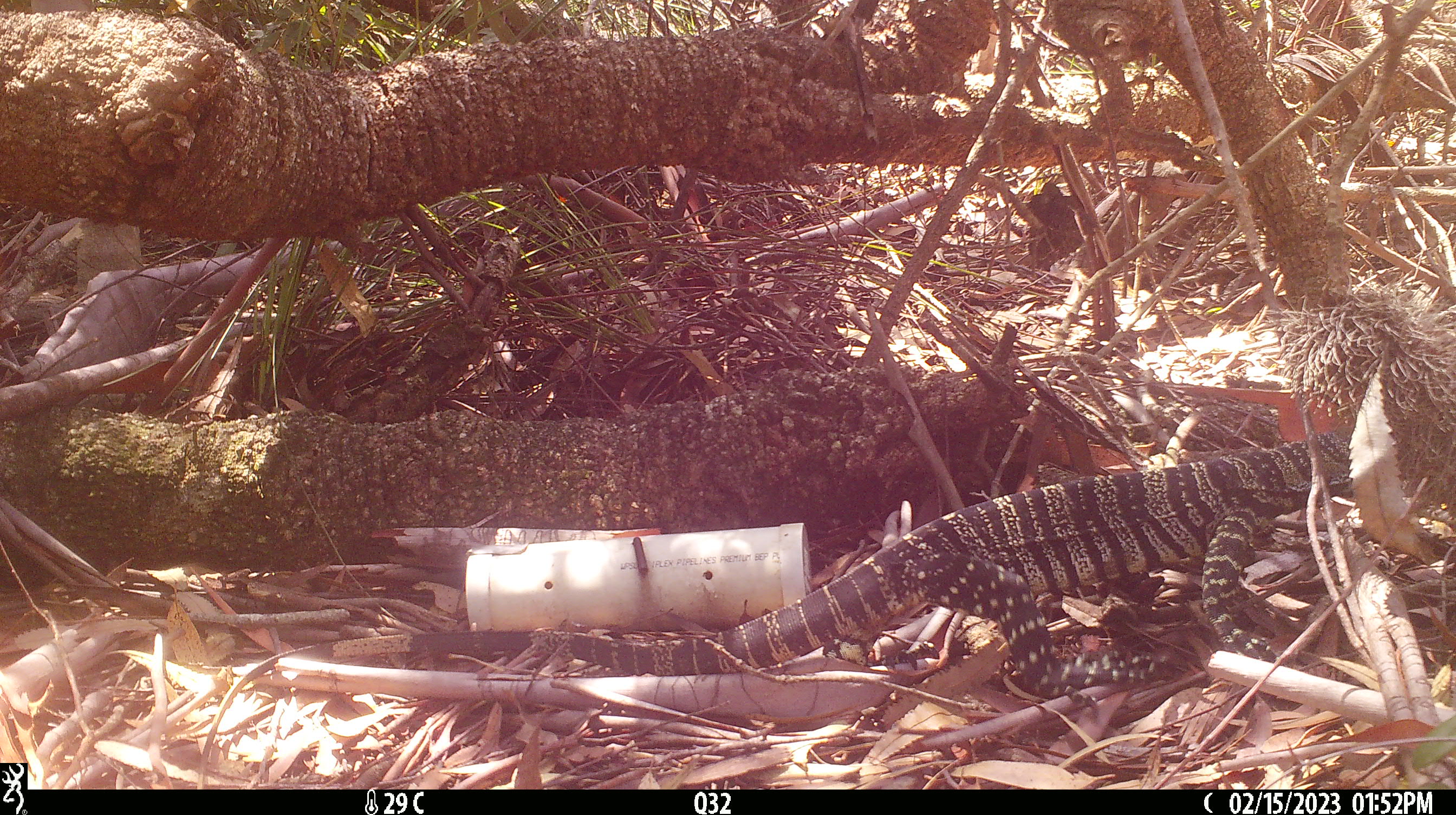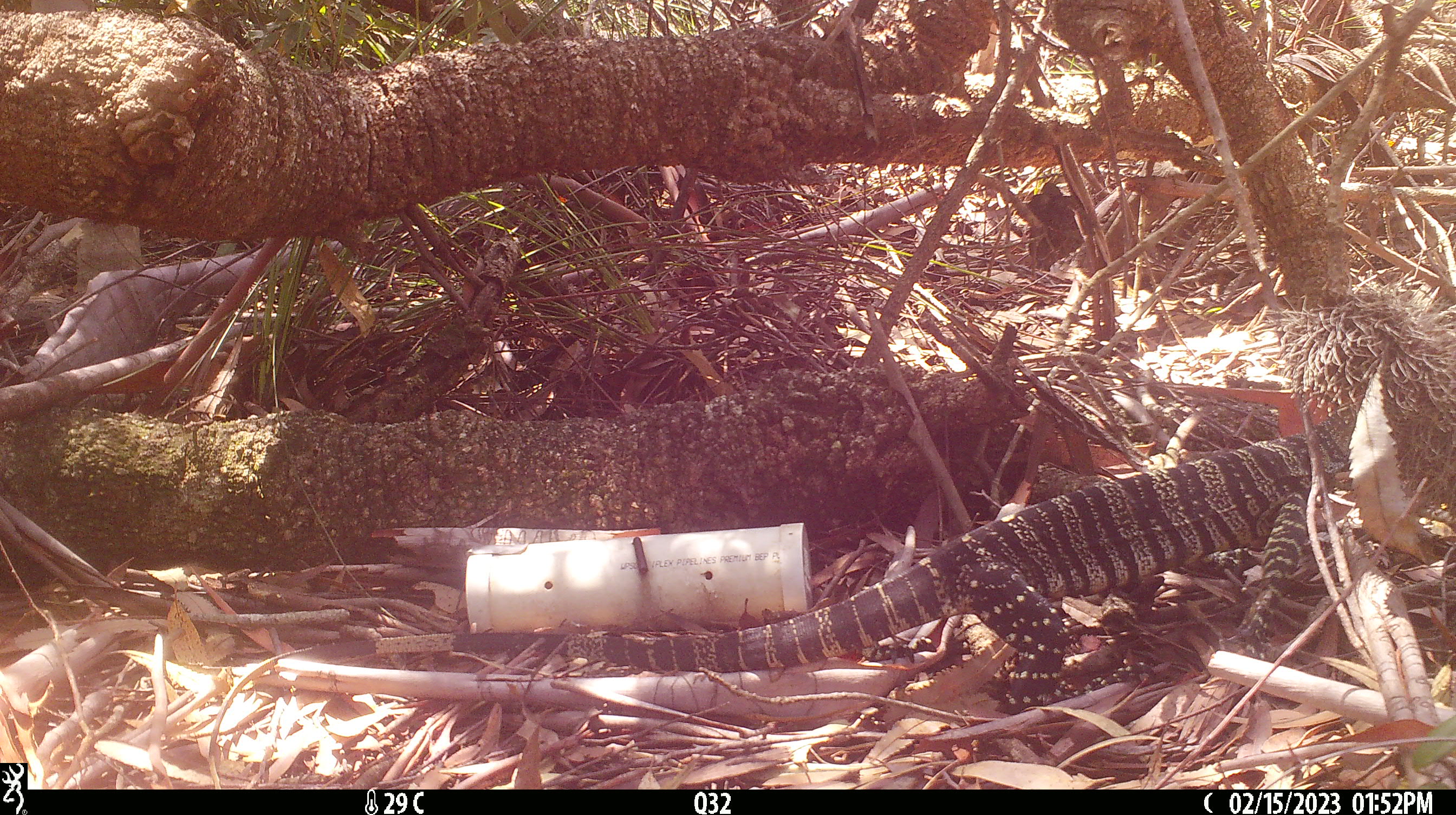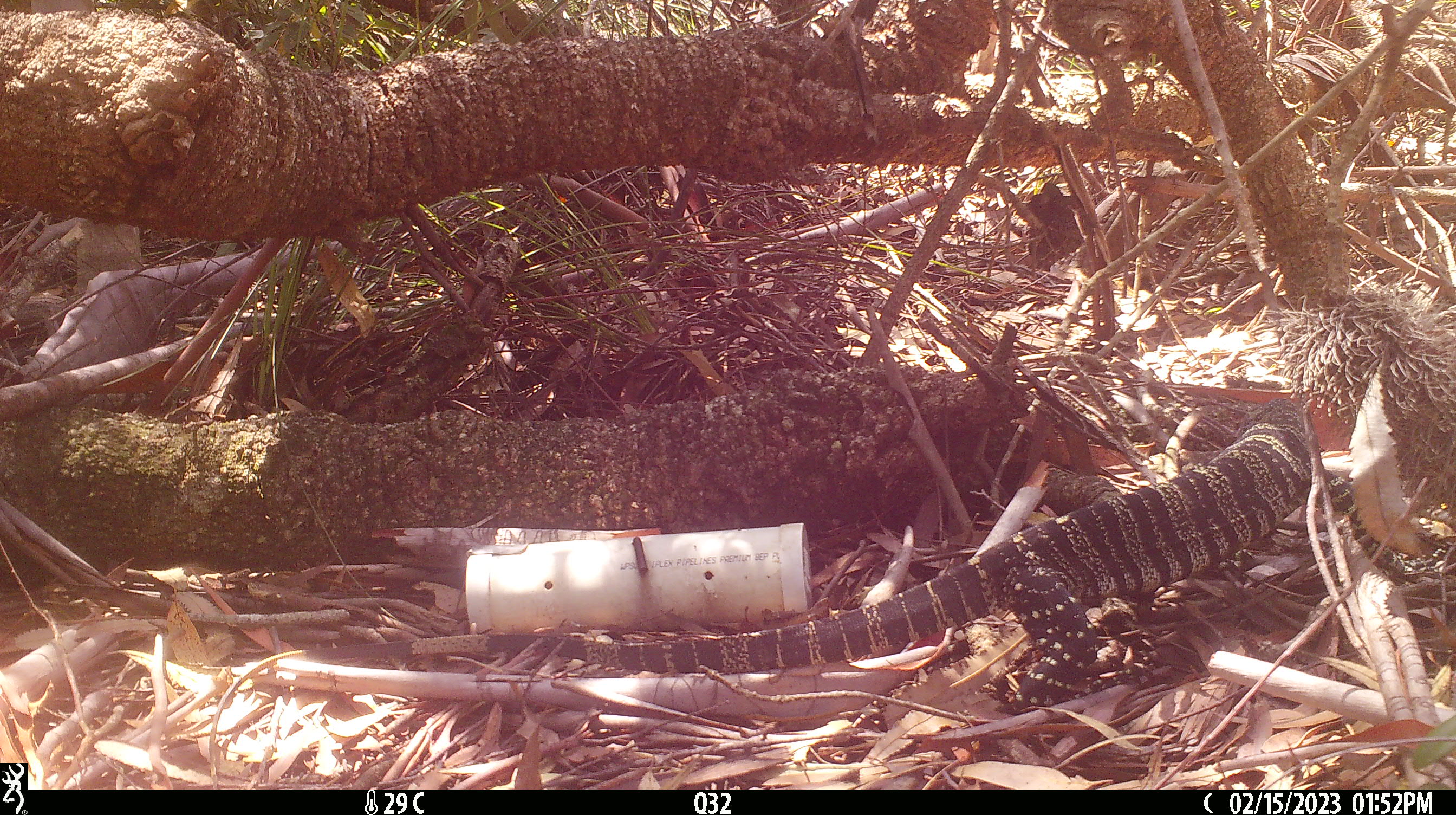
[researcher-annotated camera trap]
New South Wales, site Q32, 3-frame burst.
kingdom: Animalia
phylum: Chordata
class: Reptilia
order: Squamata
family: Varanidae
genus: Varanus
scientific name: Varanus varius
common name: lace monitor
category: goanna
Goanna (lace monitor) (Varanus varius).